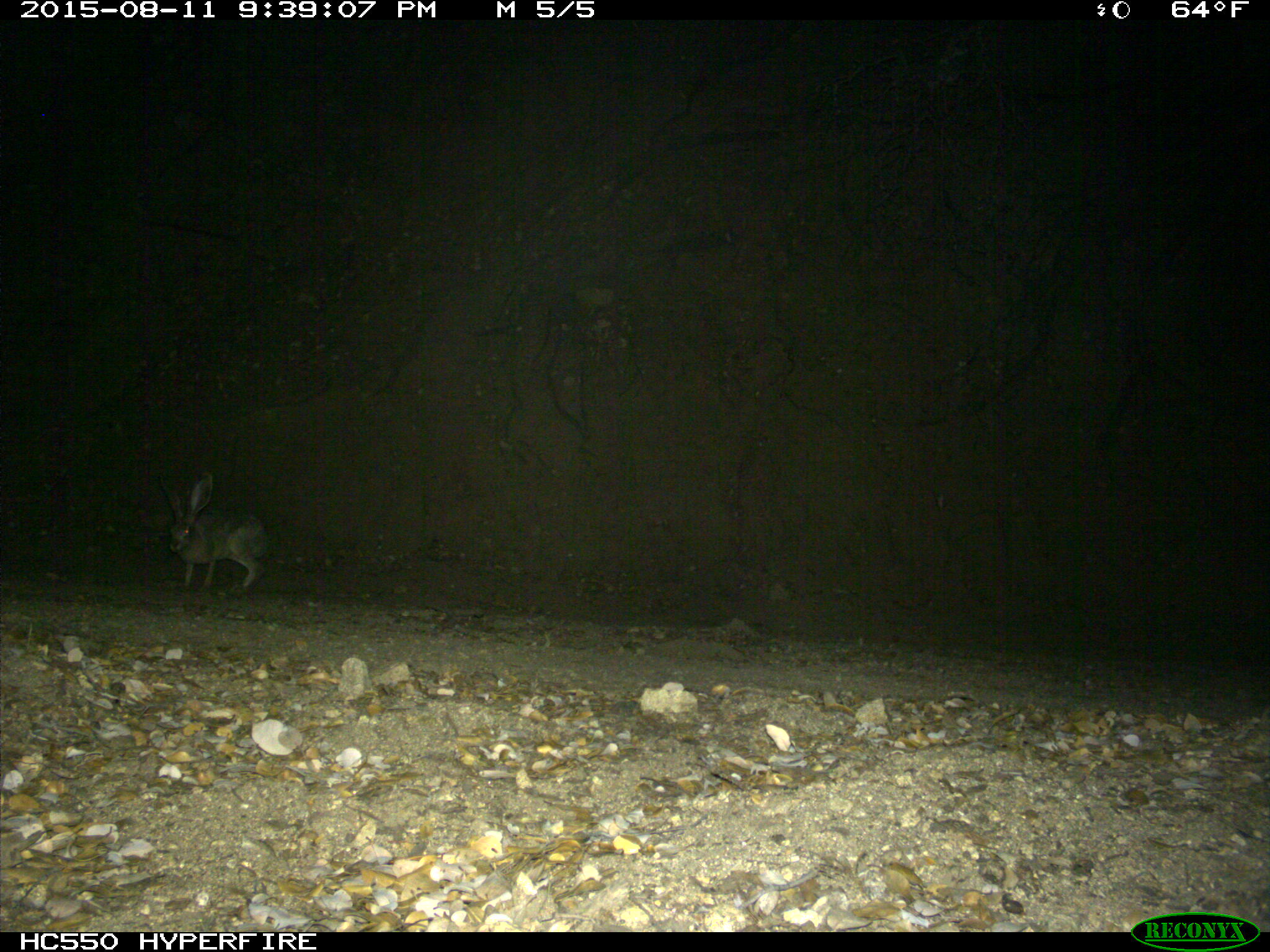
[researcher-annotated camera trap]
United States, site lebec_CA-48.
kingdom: Animalia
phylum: Chordata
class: Mammalia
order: Lagomorpha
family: Leporidae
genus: Lepus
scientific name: Lepus californicus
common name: black-tailed jackrabbit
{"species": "Lepus californicus (black-tailed jackrabbit)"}